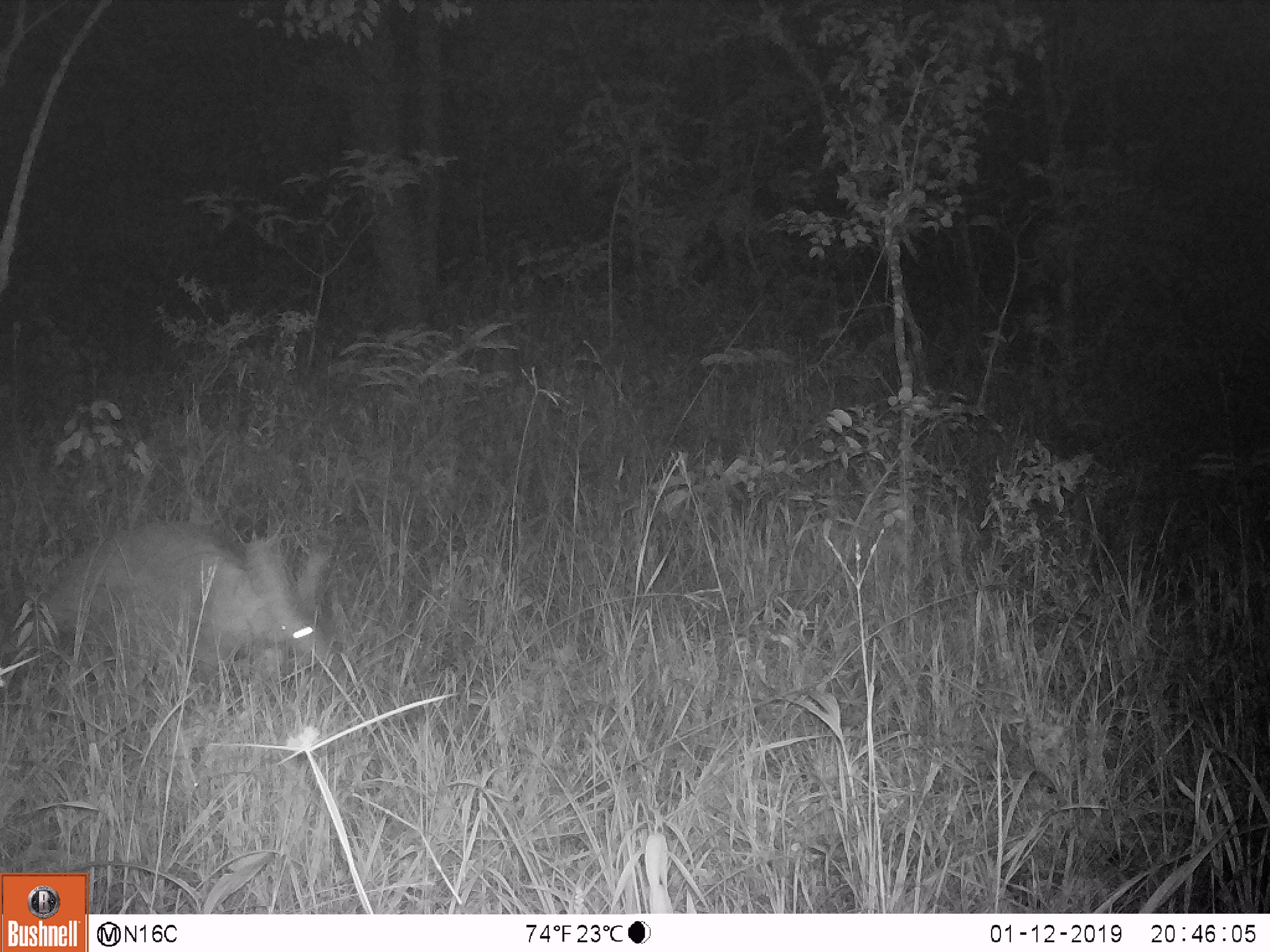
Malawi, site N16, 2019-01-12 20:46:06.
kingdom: Animalia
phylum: Chordata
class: Mammalia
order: Tubulidentata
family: Orycteropodidae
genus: Orycteropus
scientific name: Orycteropus afer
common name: aardvark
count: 1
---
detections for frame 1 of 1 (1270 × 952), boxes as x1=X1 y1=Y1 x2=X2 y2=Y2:
aardvark: x1=19 y1=511 x2=357 y2=681